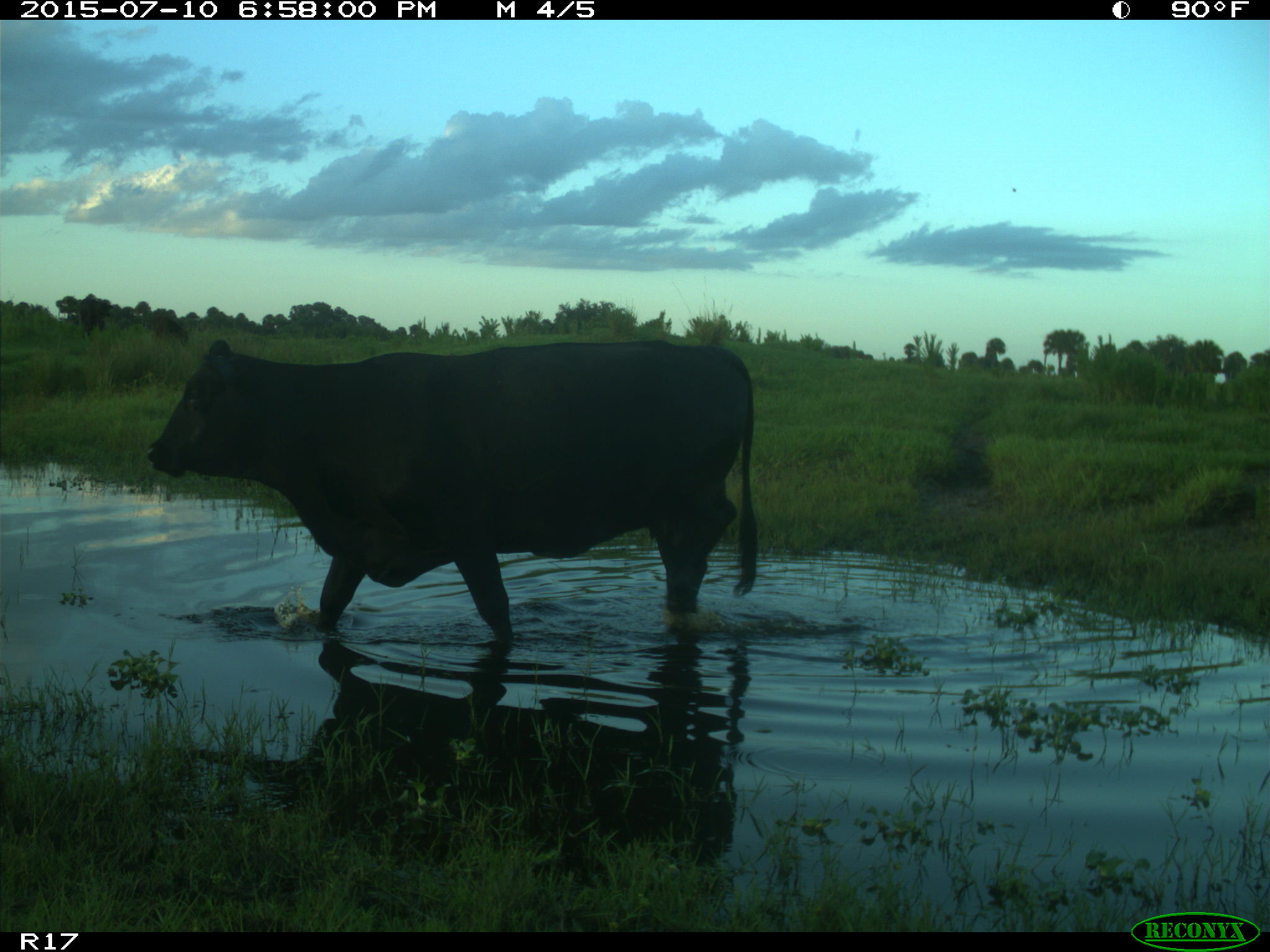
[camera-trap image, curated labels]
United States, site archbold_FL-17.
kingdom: Animalia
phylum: Chordata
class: Mammalia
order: Artiodactyla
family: Bovidae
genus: Bos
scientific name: Bos taurus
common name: domestic cow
Bos taurus (domestic cow).